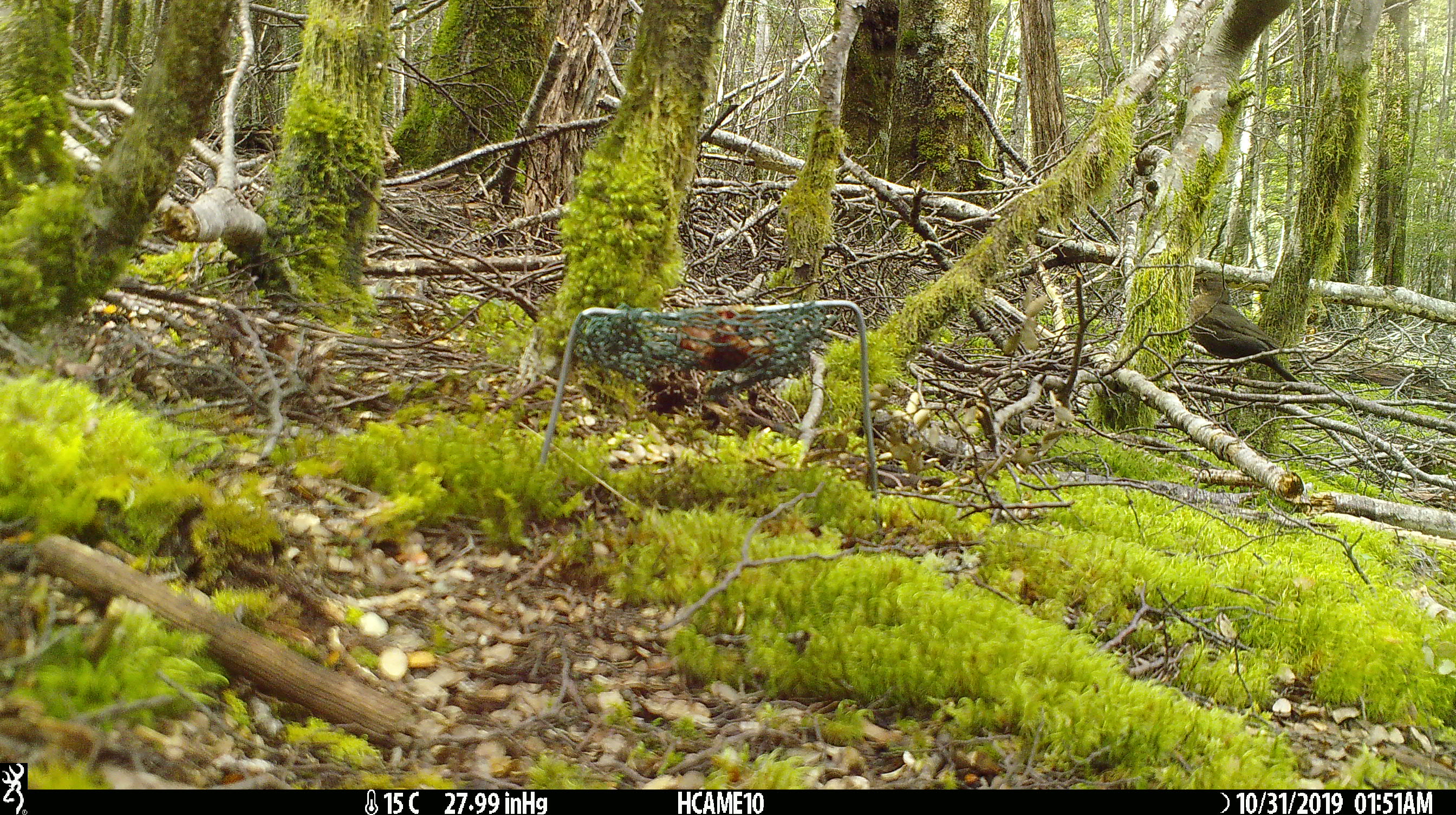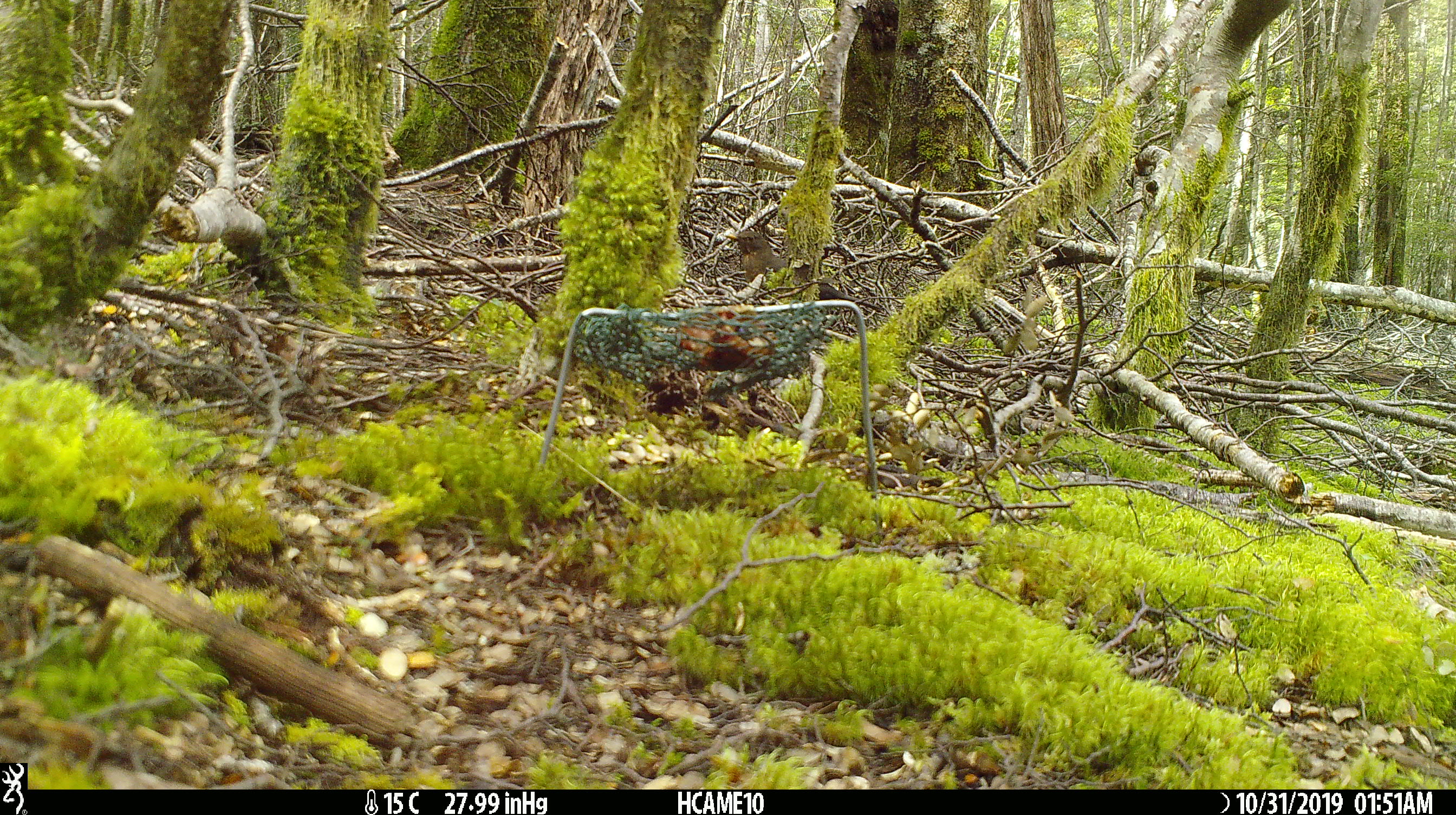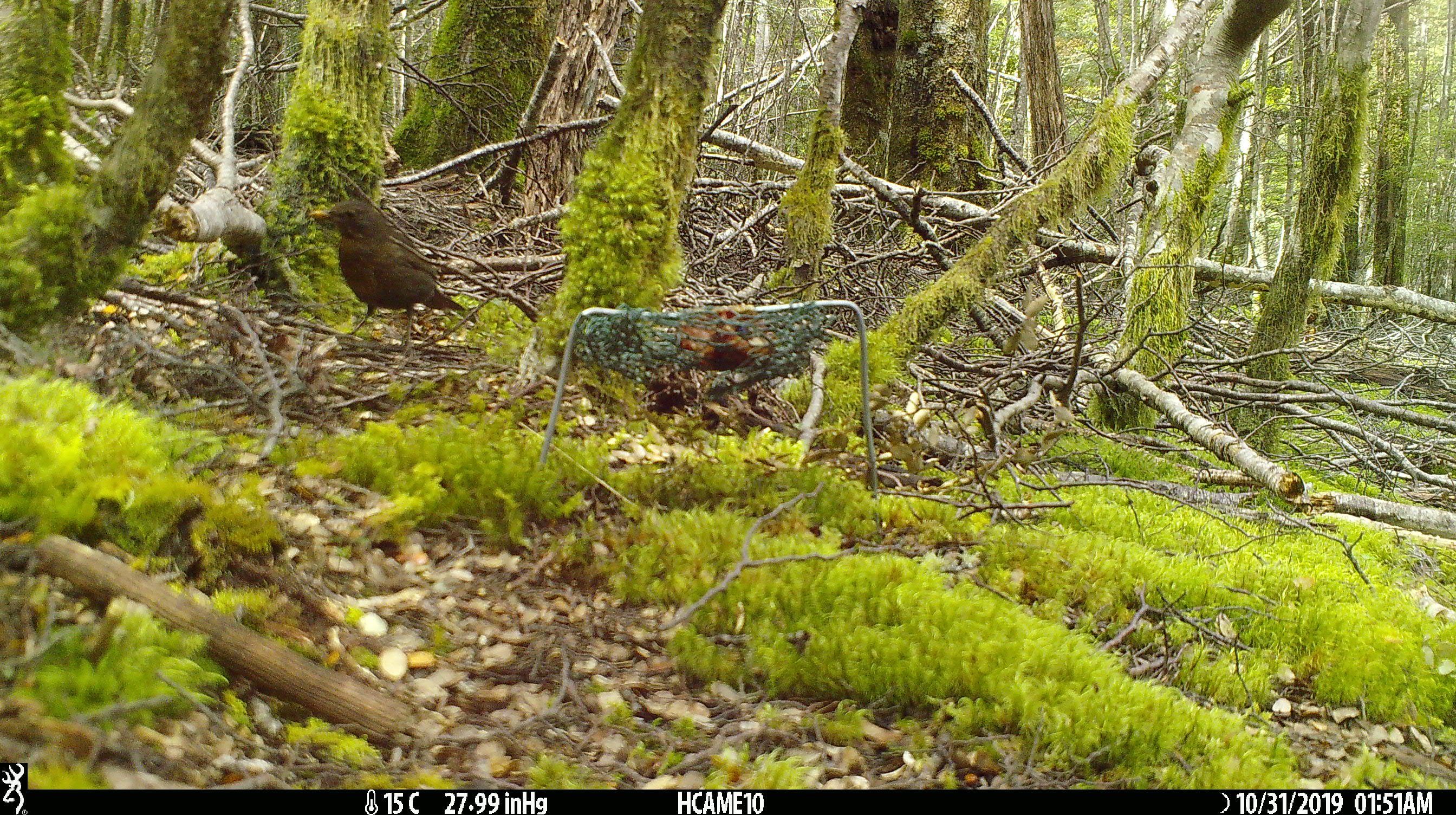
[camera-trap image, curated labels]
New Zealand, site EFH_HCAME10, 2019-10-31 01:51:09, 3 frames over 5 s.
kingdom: Animalia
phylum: Chordata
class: Aves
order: Passeriformes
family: Turdidae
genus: Turdus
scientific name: Turdus merula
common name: eurasian blackbird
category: blackbird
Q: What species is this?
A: Blackbird (eurasian blackbird) (Turdus merula).